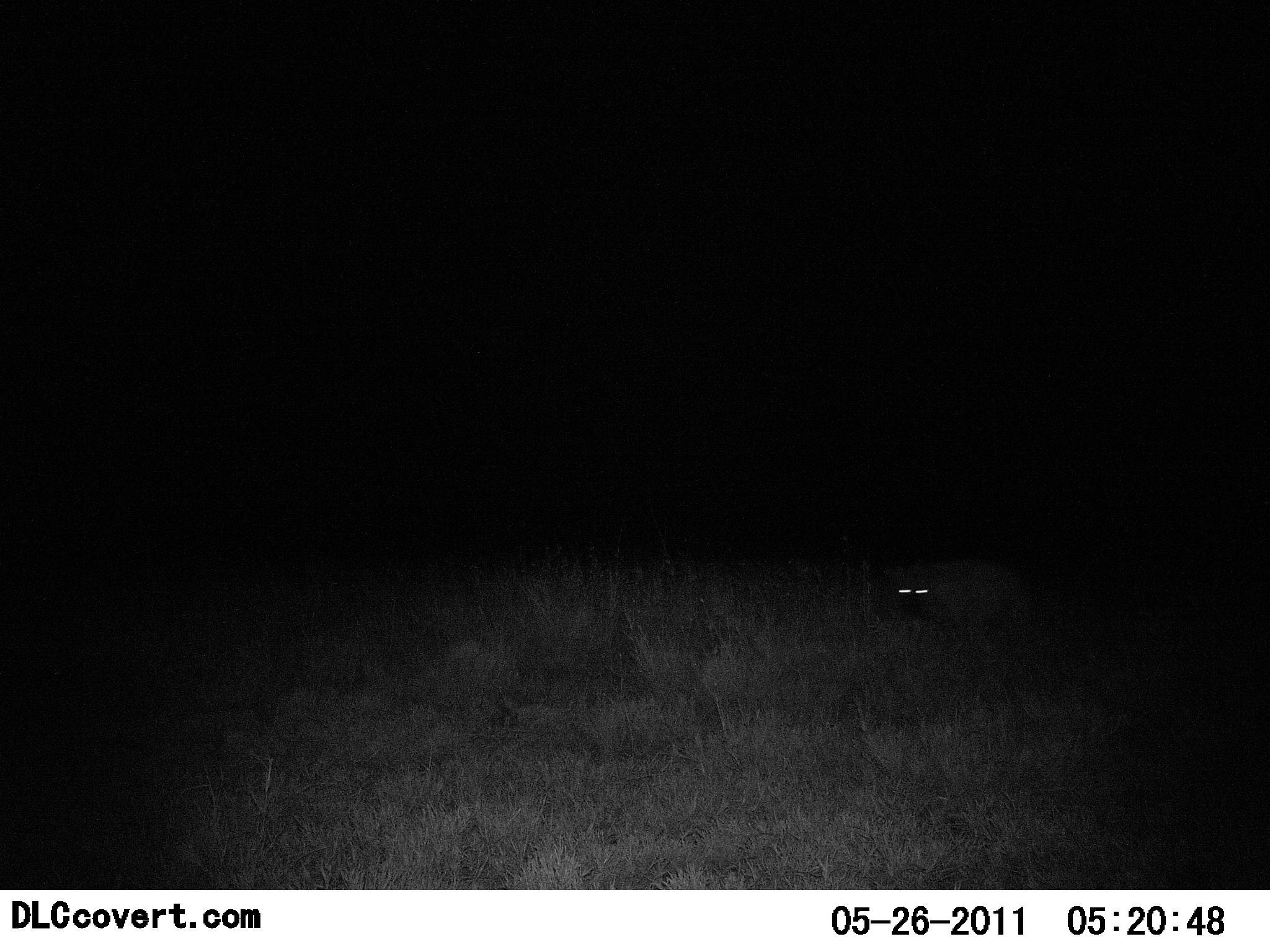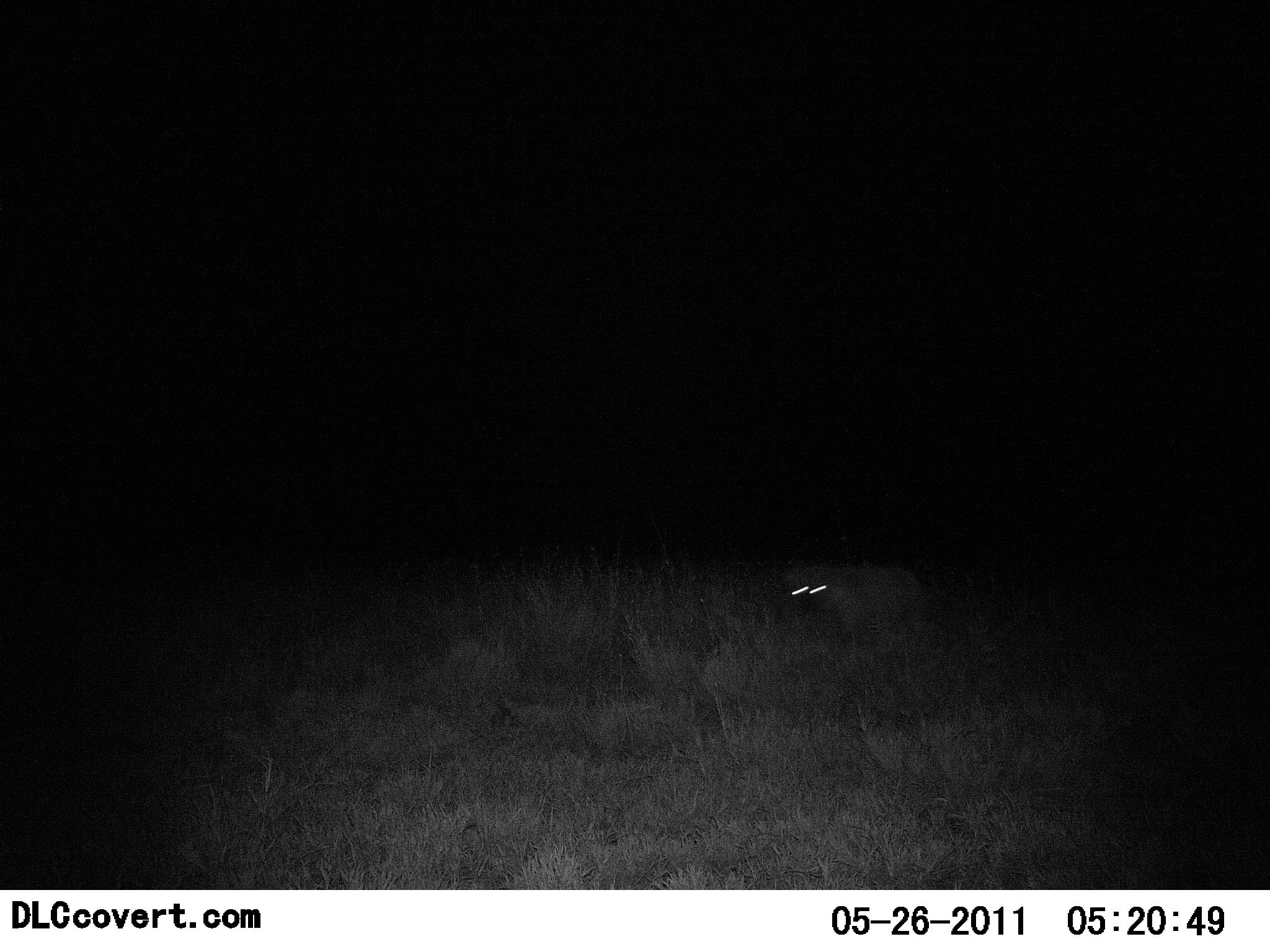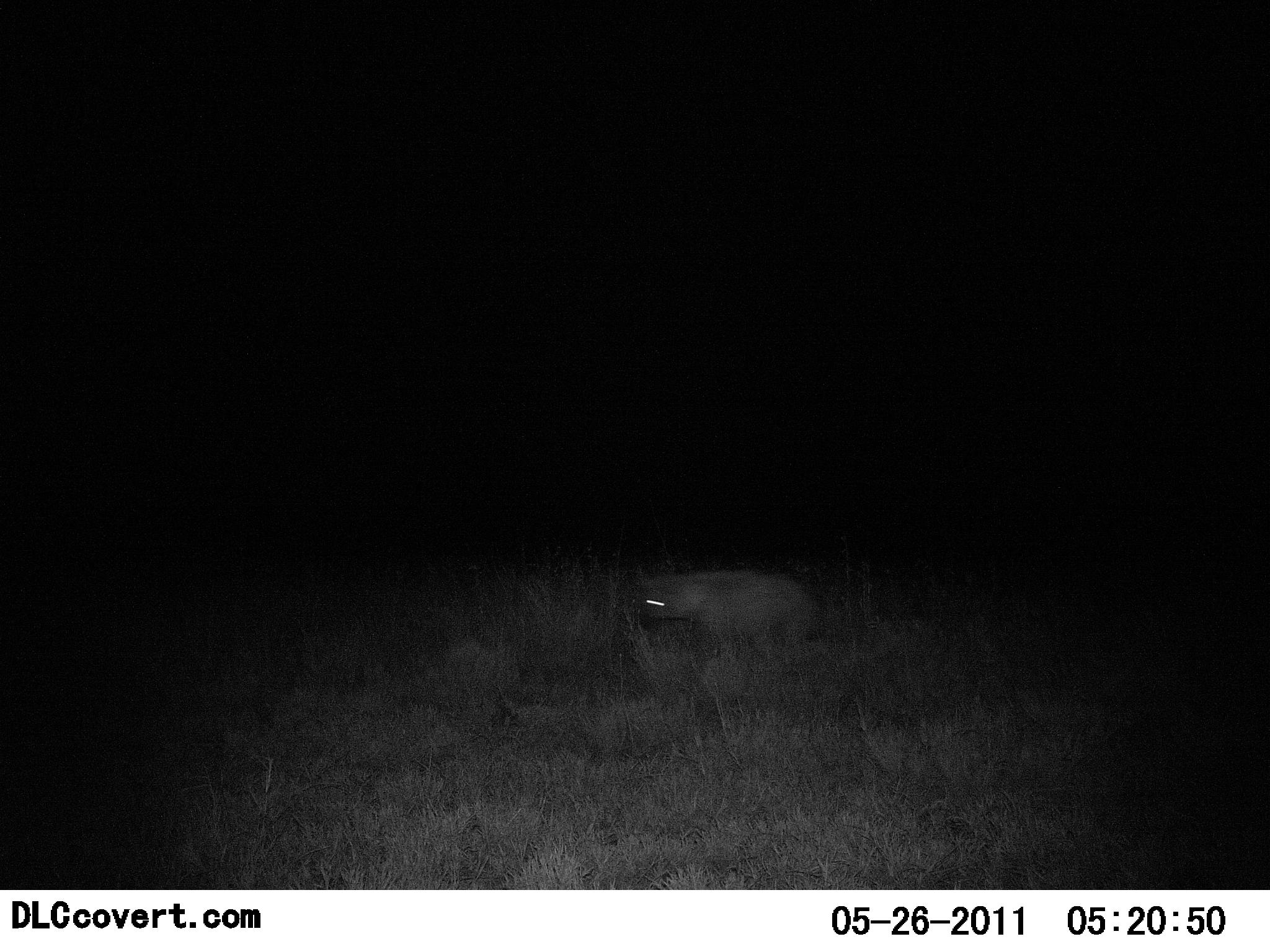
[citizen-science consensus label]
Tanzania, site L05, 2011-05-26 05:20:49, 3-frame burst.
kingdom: Animalia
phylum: Chordata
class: Mammalia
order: Carnivora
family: Hyaenidae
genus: Crocuta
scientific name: Crocuta crocuta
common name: spotted hyena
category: hyenaspotted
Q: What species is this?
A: Hyenaspotted (spotted hyena) (Crocuta crocuta).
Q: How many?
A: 1.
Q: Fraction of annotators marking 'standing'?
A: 0%.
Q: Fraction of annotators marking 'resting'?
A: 0%.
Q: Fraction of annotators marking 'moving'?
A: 100%.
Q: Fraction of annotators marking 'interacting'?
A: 0%.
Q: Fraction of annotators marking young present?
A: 0%.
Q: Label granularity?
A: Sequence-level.